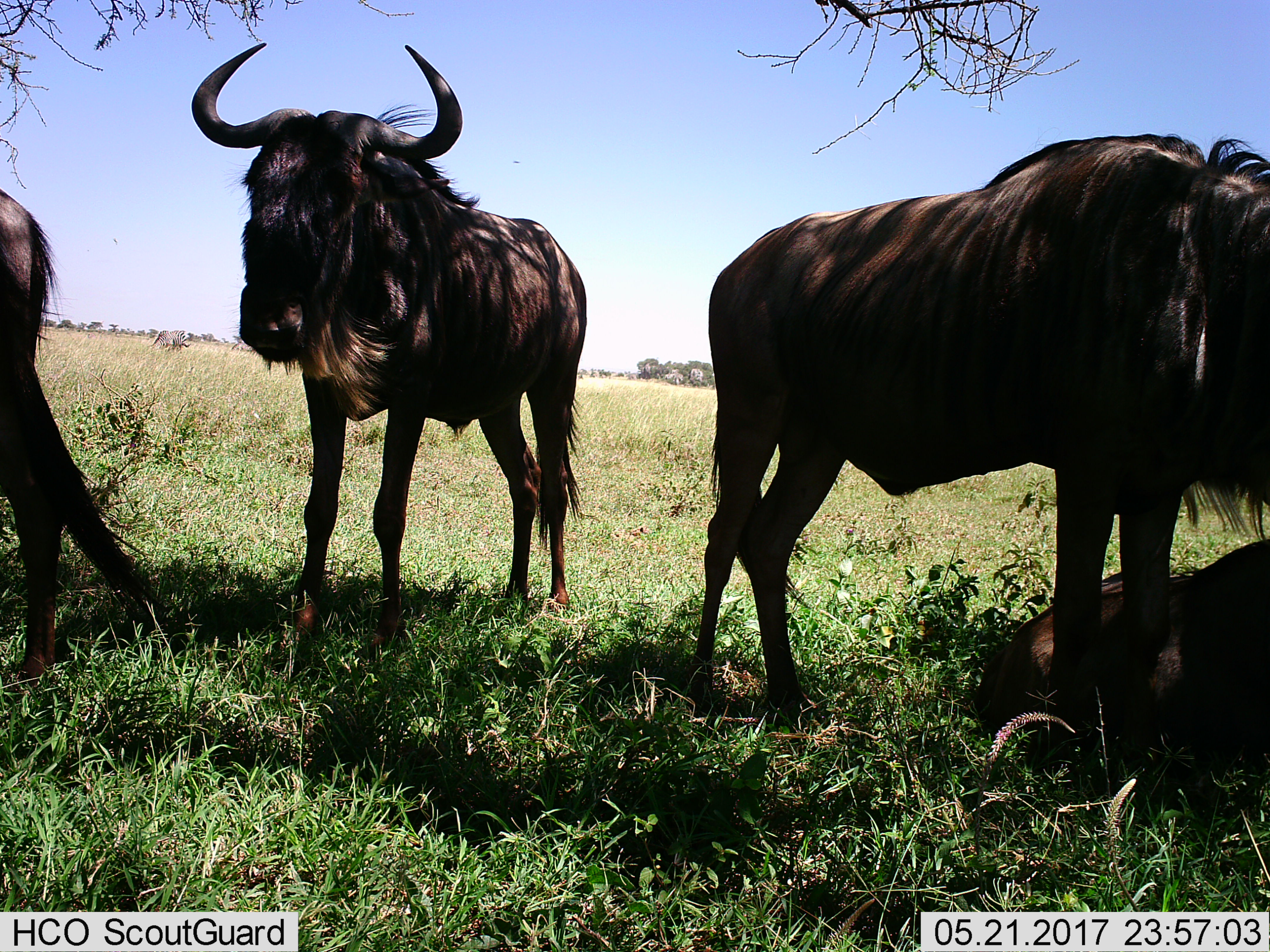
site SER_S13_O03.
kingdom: Animalia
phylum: Chordata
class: Mammalia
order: Artiodactyla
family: Bovidae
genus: Connochaetes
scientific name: Connochaetes taurinus taurinus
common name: blue wildebeest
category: wildebeestblue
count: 4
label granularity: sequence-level